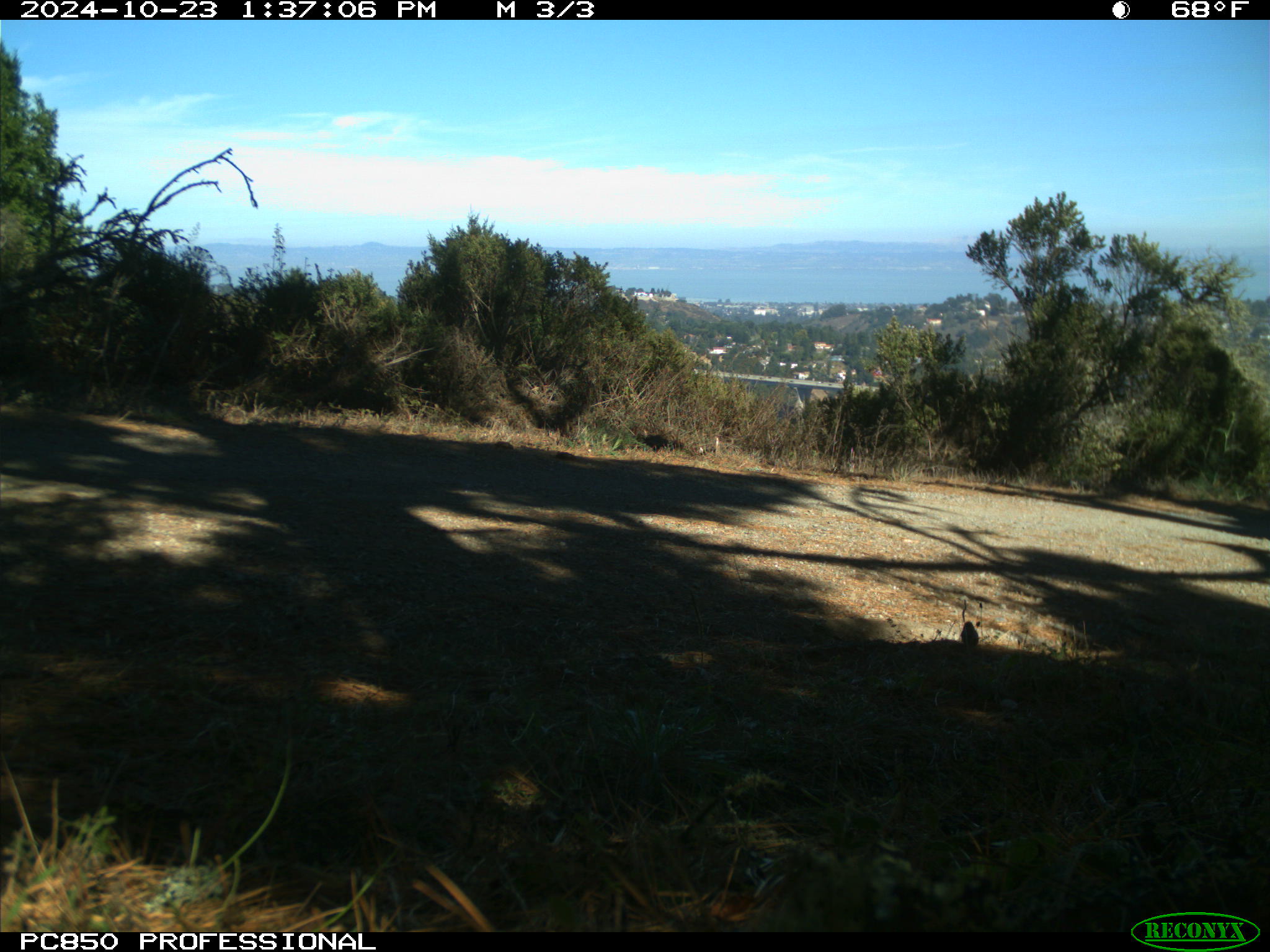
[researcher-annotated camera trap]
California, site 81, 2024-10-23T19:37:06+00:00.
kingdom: Animalia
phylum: Chordata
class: Aves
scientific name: Aves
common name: bird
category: unknown bird